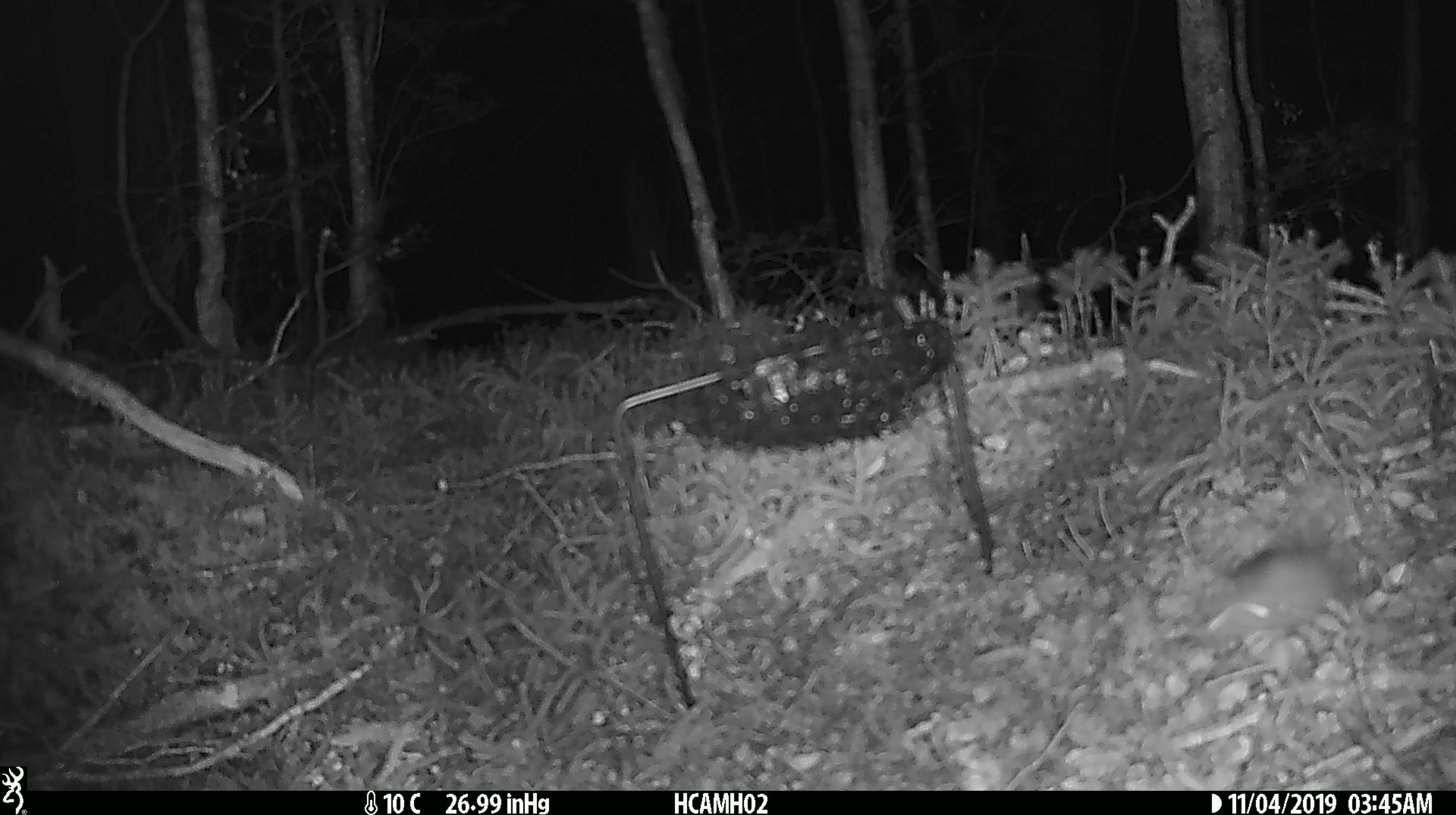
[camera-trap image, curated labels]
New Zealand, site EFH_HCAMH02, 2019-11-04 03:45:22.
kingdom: Animalia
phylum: Chordata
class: Mammalia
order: Rodentia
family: Muridae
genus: Mus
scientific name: Mus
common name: mouse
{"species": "mouse (Mus)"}